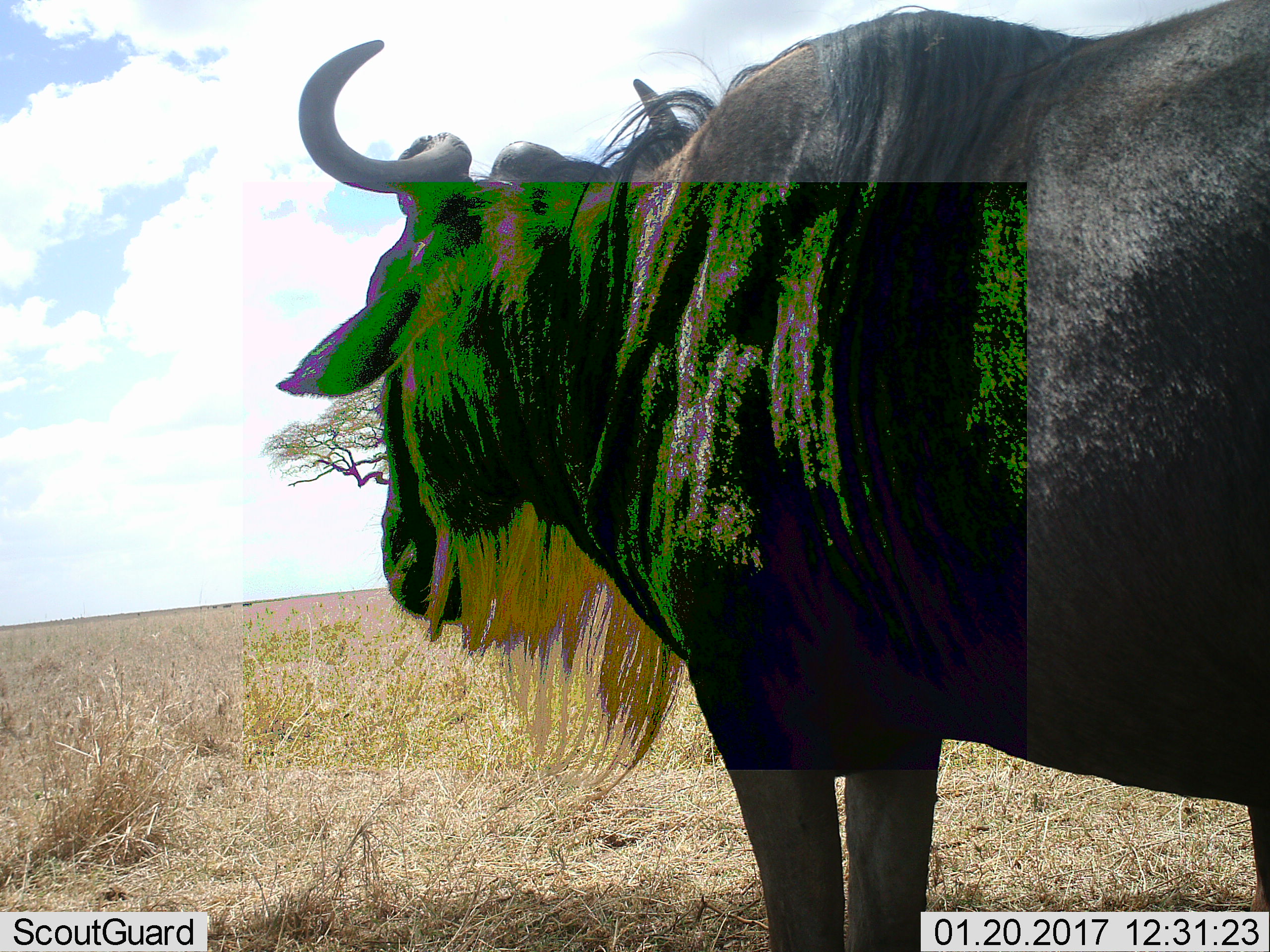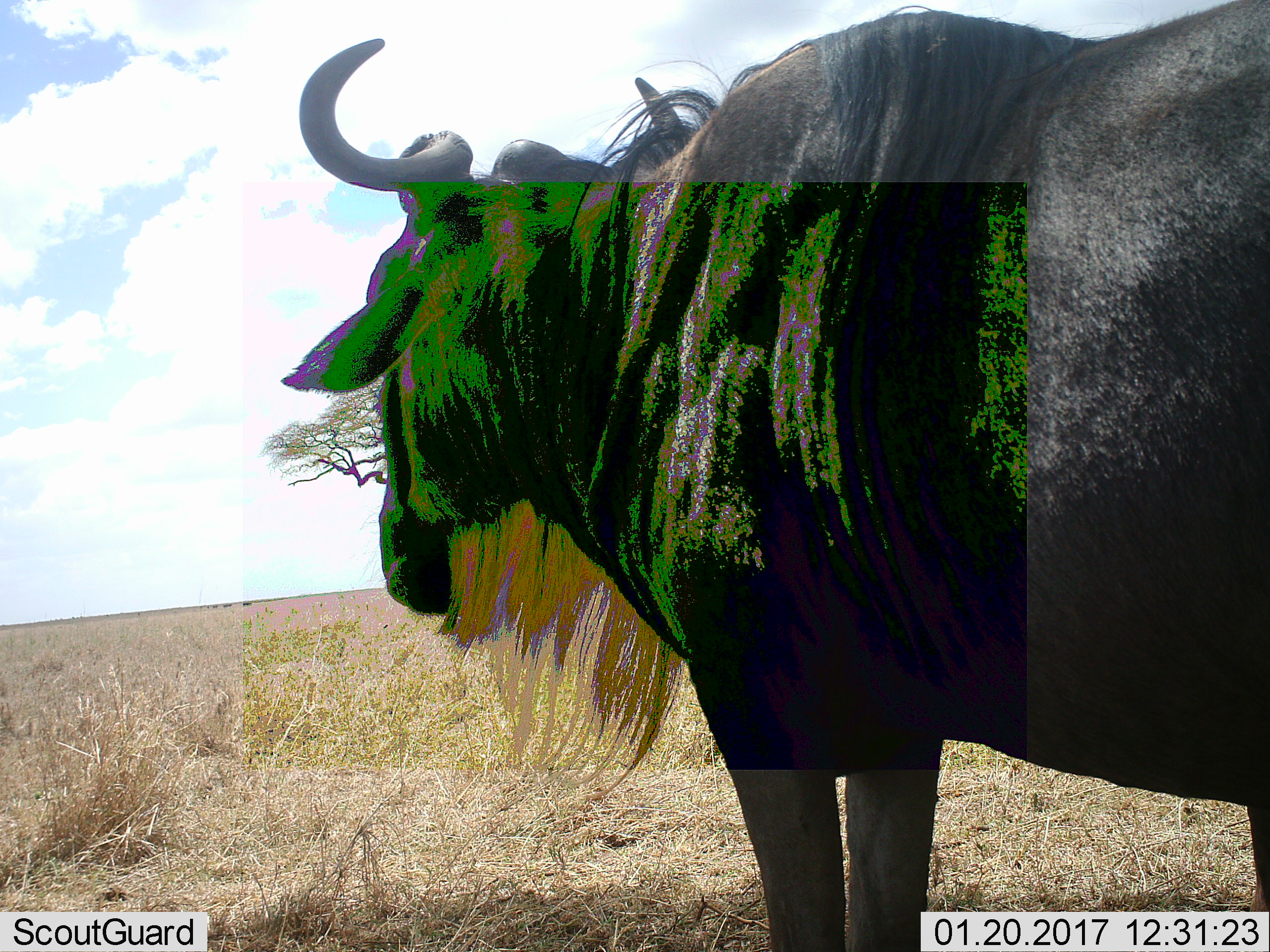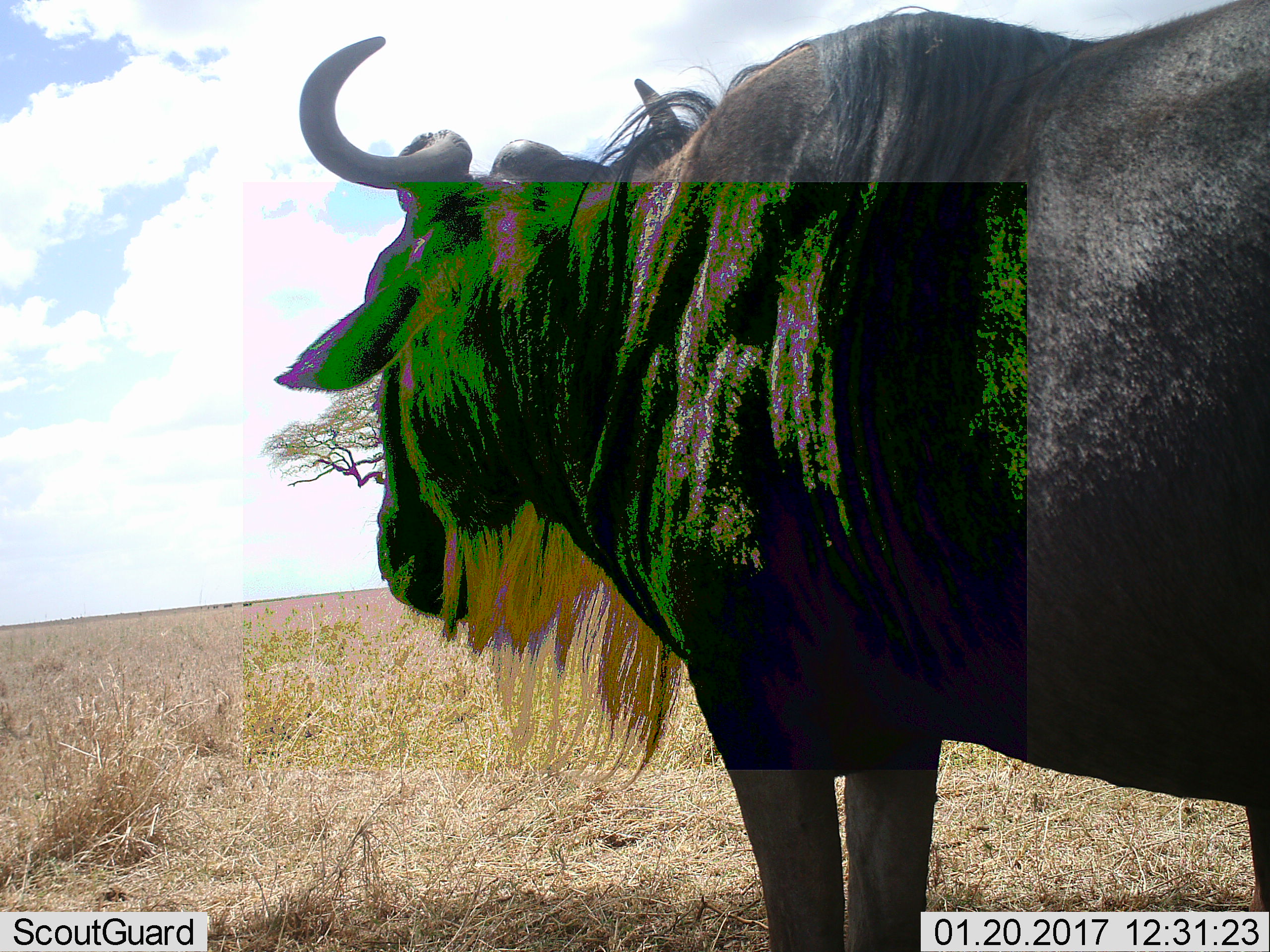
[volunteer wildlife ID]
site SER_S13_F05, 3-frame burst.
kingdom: Animalia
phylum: Chordata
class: Mammalia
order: Artiodactyla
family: Bovidae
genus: Connochaetes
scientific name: Connochaetes taurinus taurinus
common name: blue wildebeest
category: wildebeestblue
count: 1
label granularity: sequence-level